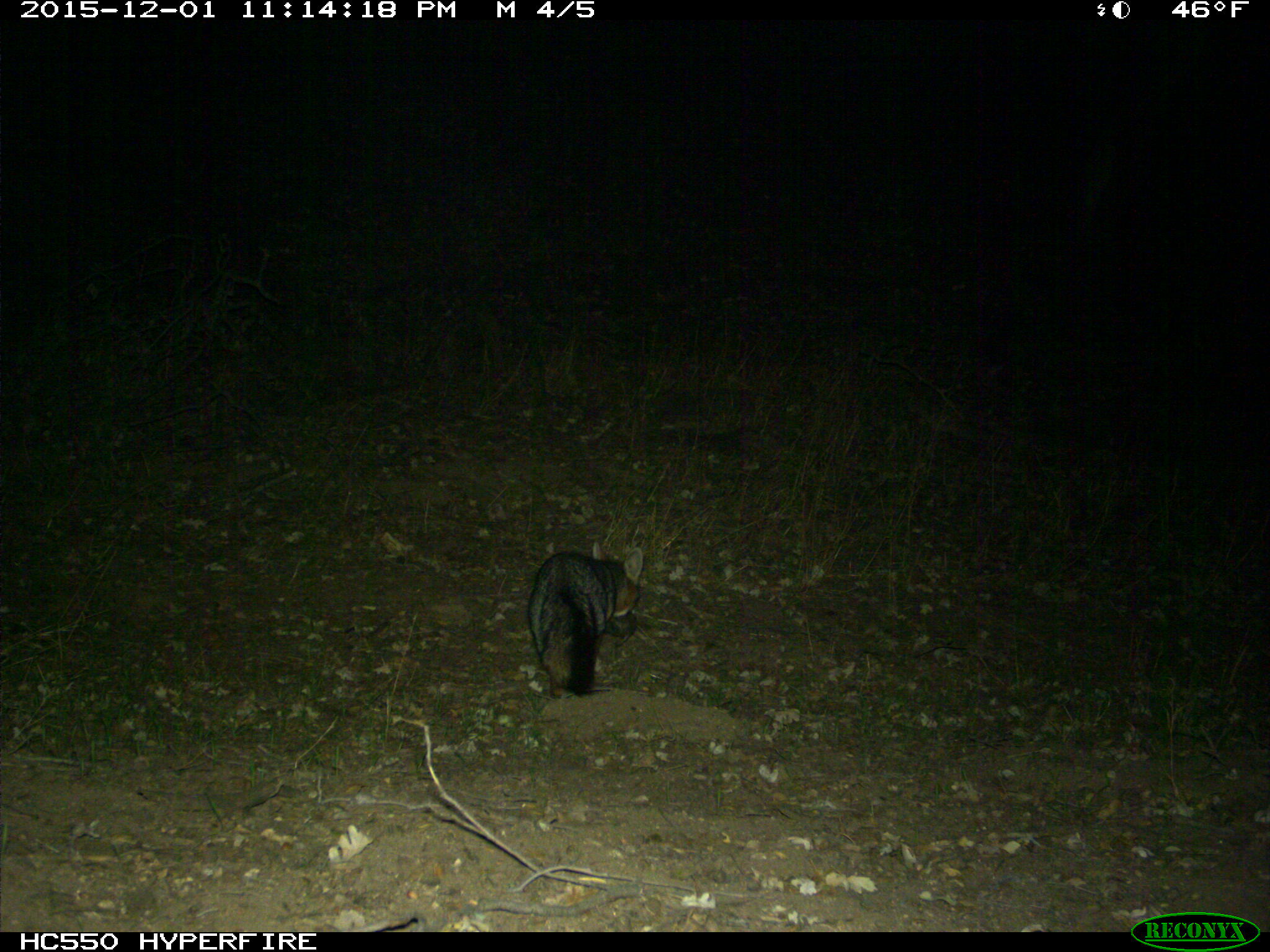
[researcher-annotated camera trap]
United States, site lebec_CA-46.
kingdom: Animalia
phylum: Chordata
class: Mammalia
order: Carnivora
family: Canidae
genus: Urocyon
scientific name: Urocyon cinereoargenteus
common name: gray fox